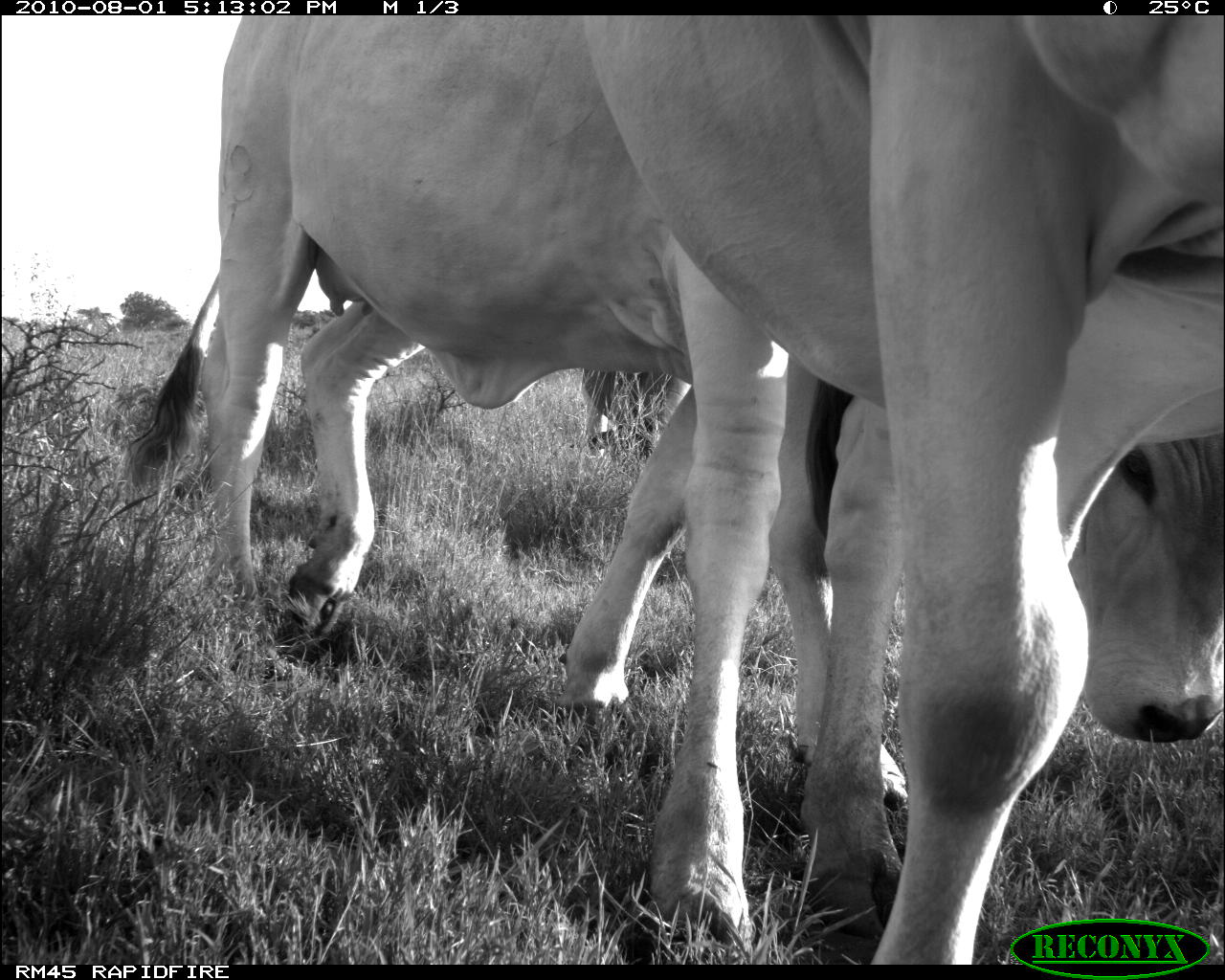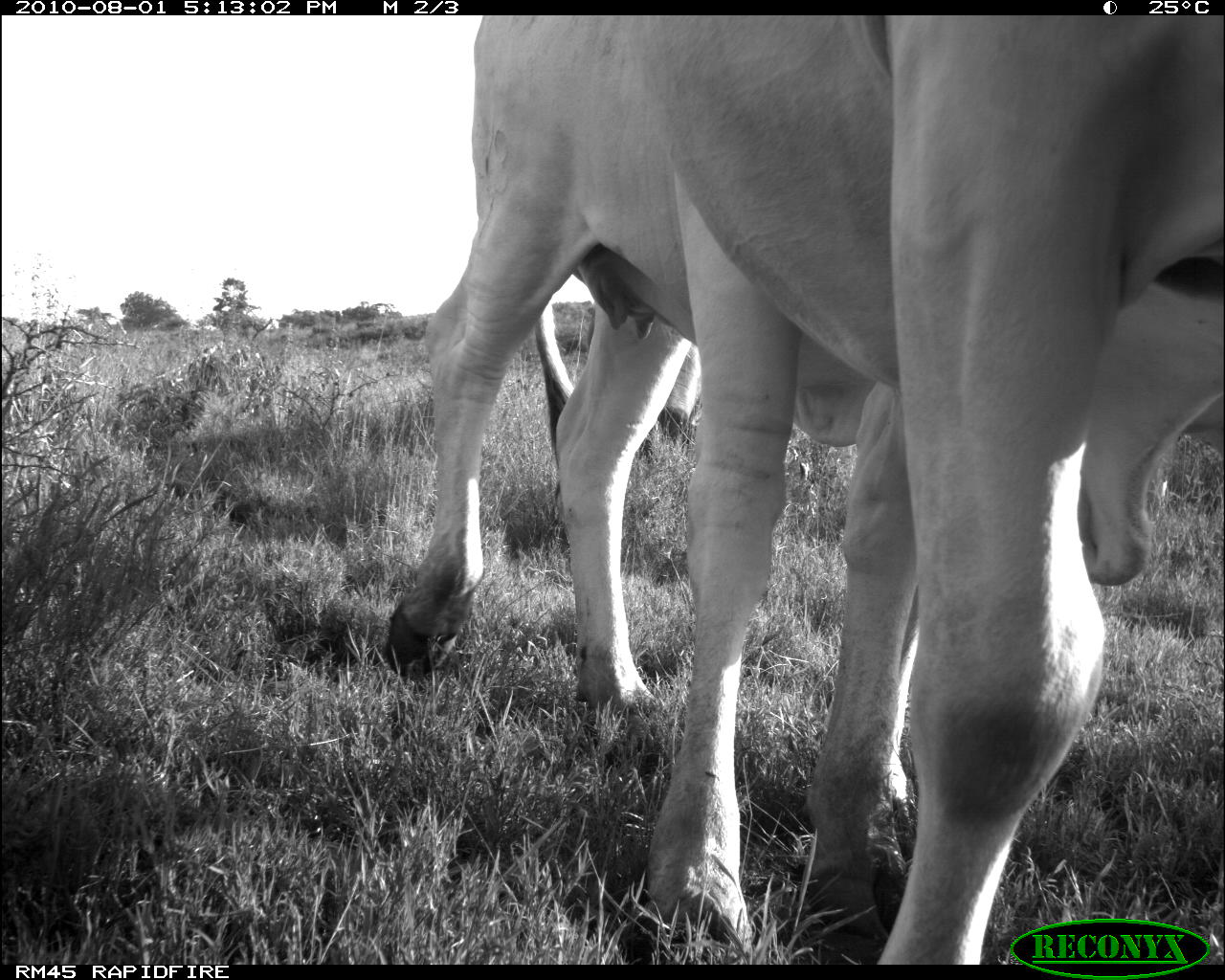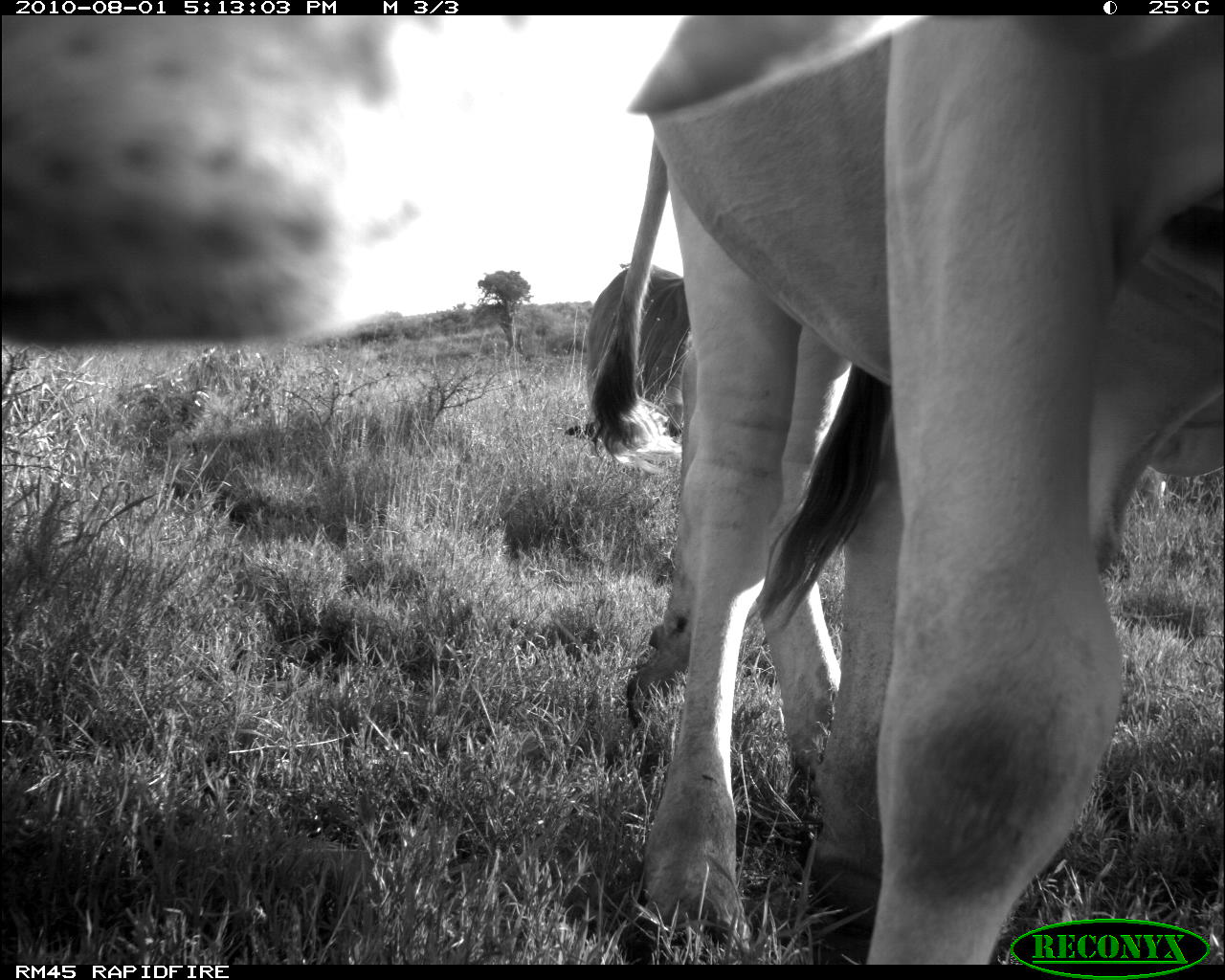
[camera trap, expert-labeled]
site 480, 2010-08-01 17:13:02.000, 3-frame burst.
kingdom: Animalia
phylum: Chordata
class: Mammalia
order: Artiodactyla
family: Bovidae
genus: Bos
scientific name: Bos taurus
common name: domestic cattle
Bos taurus (domestic cattle), count 3.